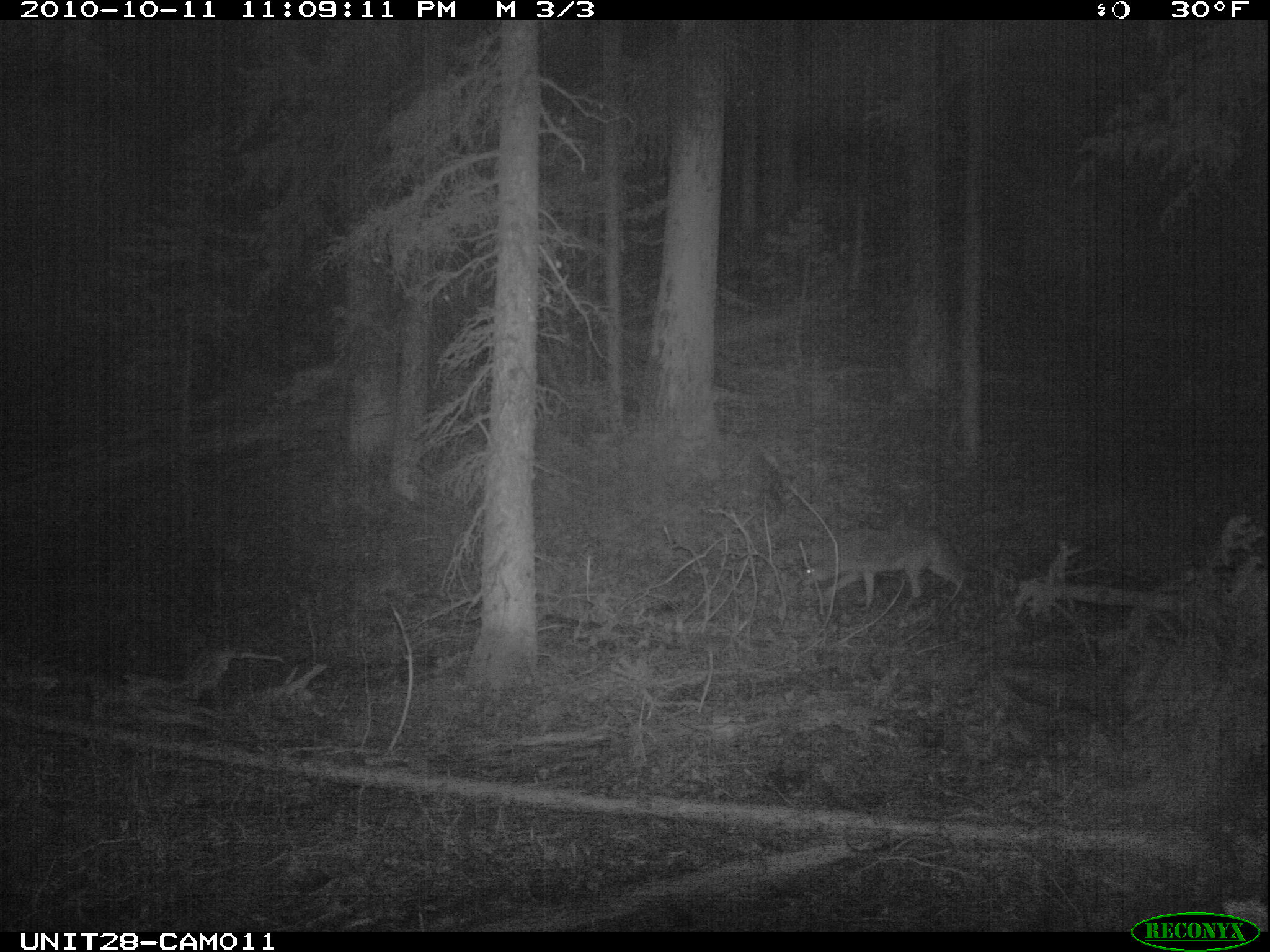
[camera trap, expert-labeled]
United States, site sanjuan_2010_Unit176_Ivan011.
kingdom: Animalia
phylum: Chordata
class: Mammalia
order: Carnivora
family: Canidae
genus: Canis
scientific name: Canis latrans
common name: coyote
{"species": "Canis latrans (coyote)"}